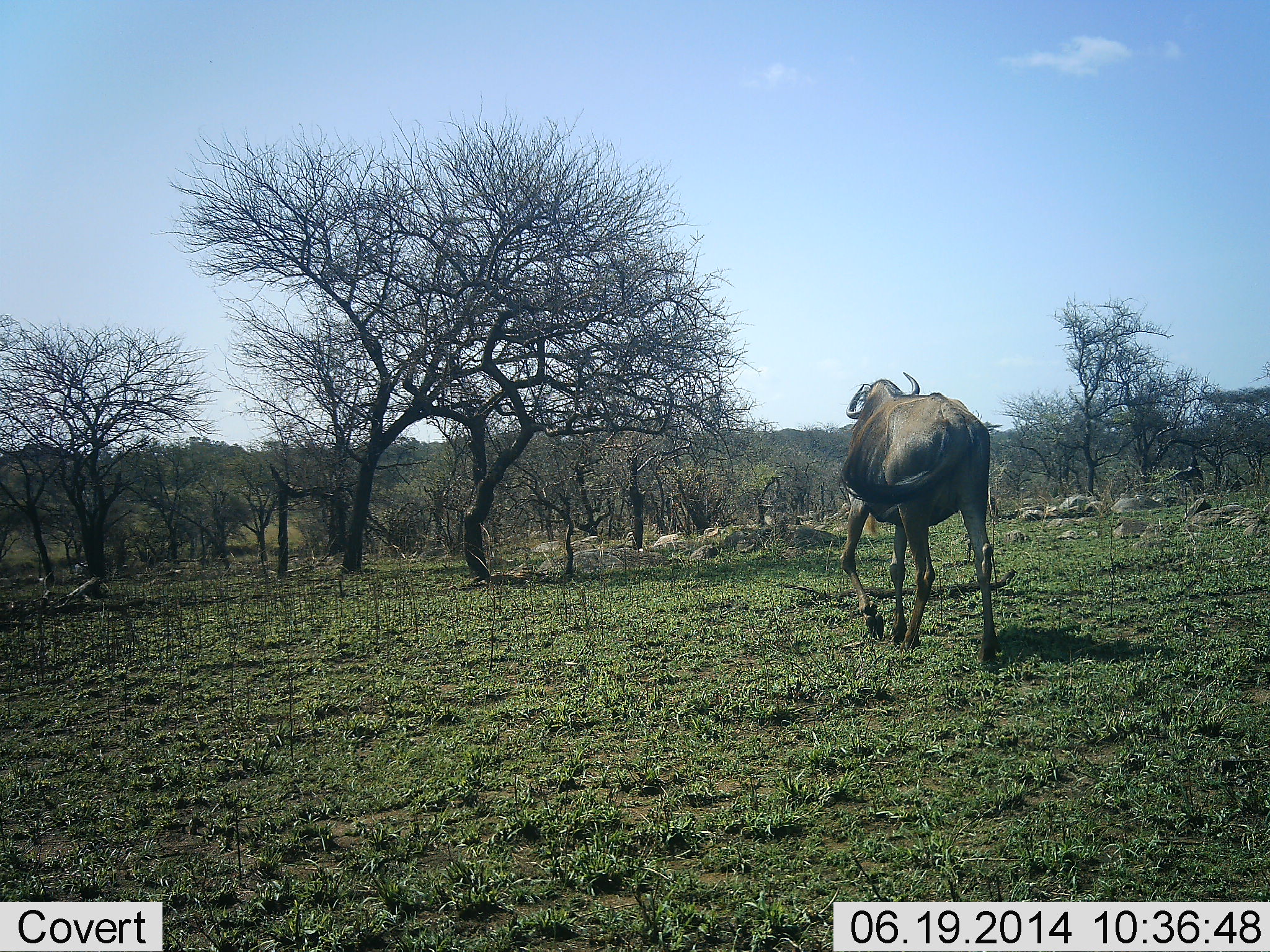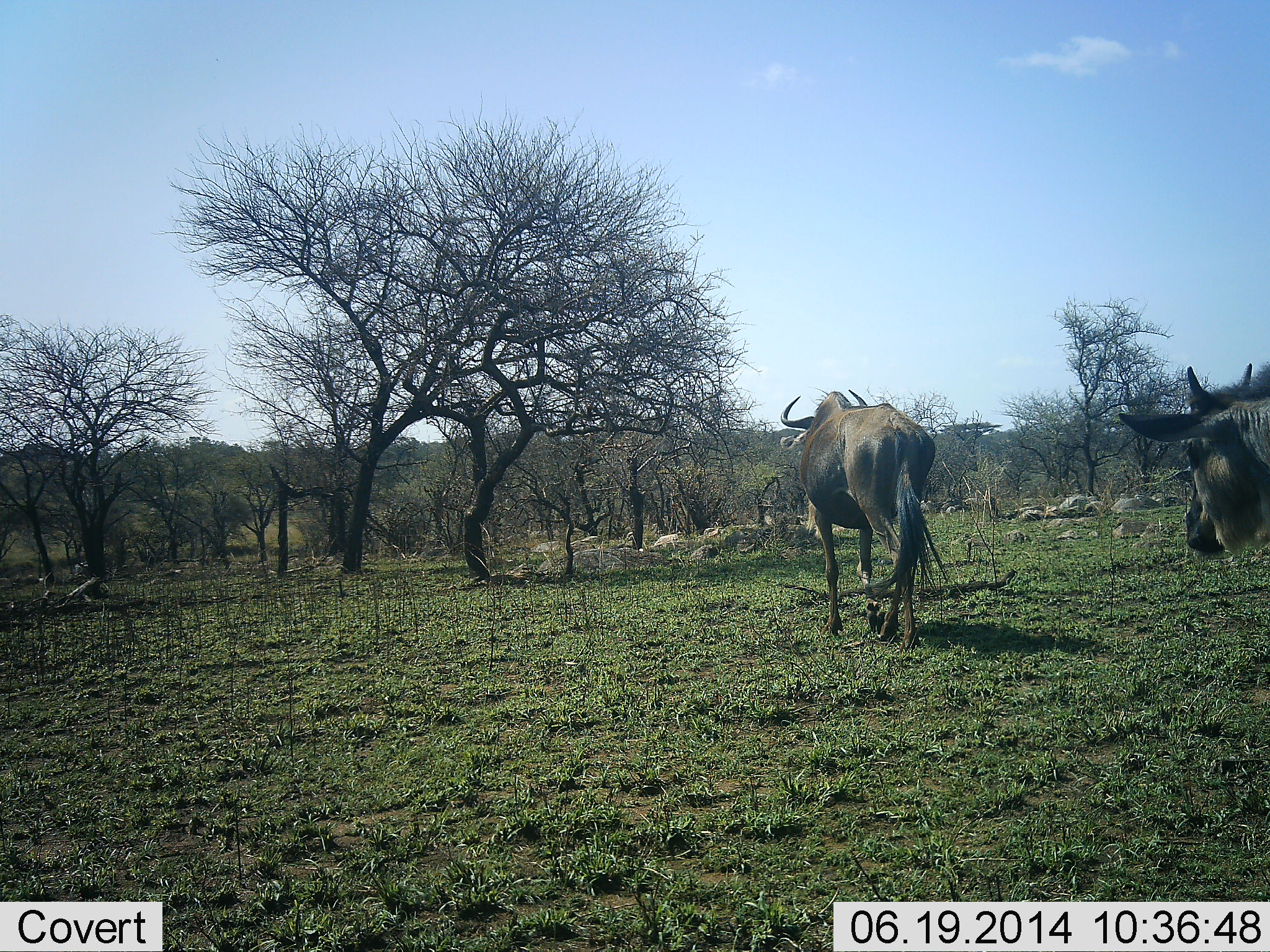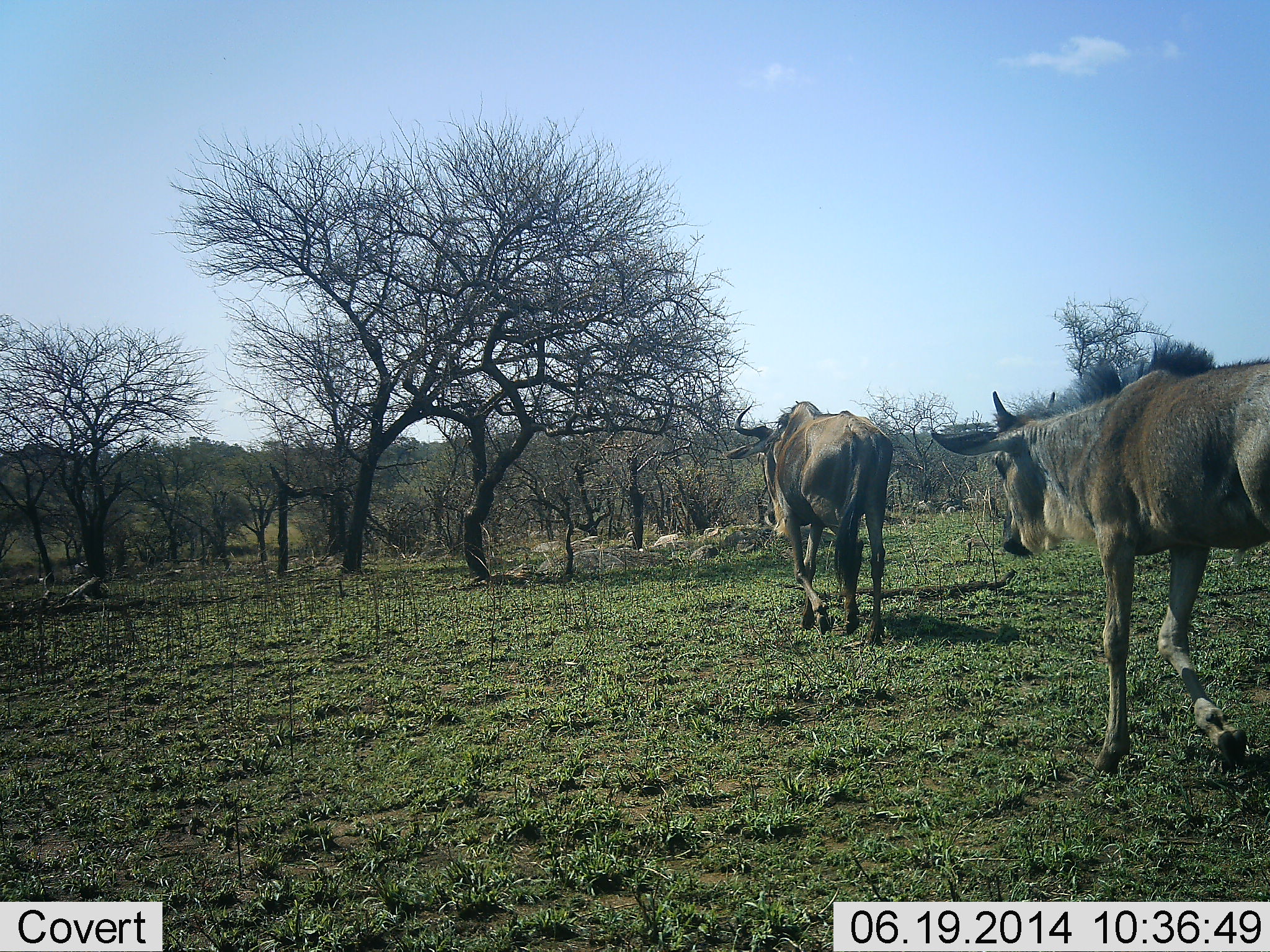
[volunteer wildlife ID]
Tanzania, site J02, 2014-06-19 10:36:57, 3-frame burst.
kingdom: Animalia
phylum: Chordata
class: Mammalia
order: Artiodactyla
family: Bovidae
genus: Connochaetes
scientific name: Connochaetes taurinus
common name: blue wildebeest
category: wildebeest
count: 2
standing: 10%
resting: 0%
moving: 90%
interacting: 0%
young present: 10%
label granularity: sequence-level